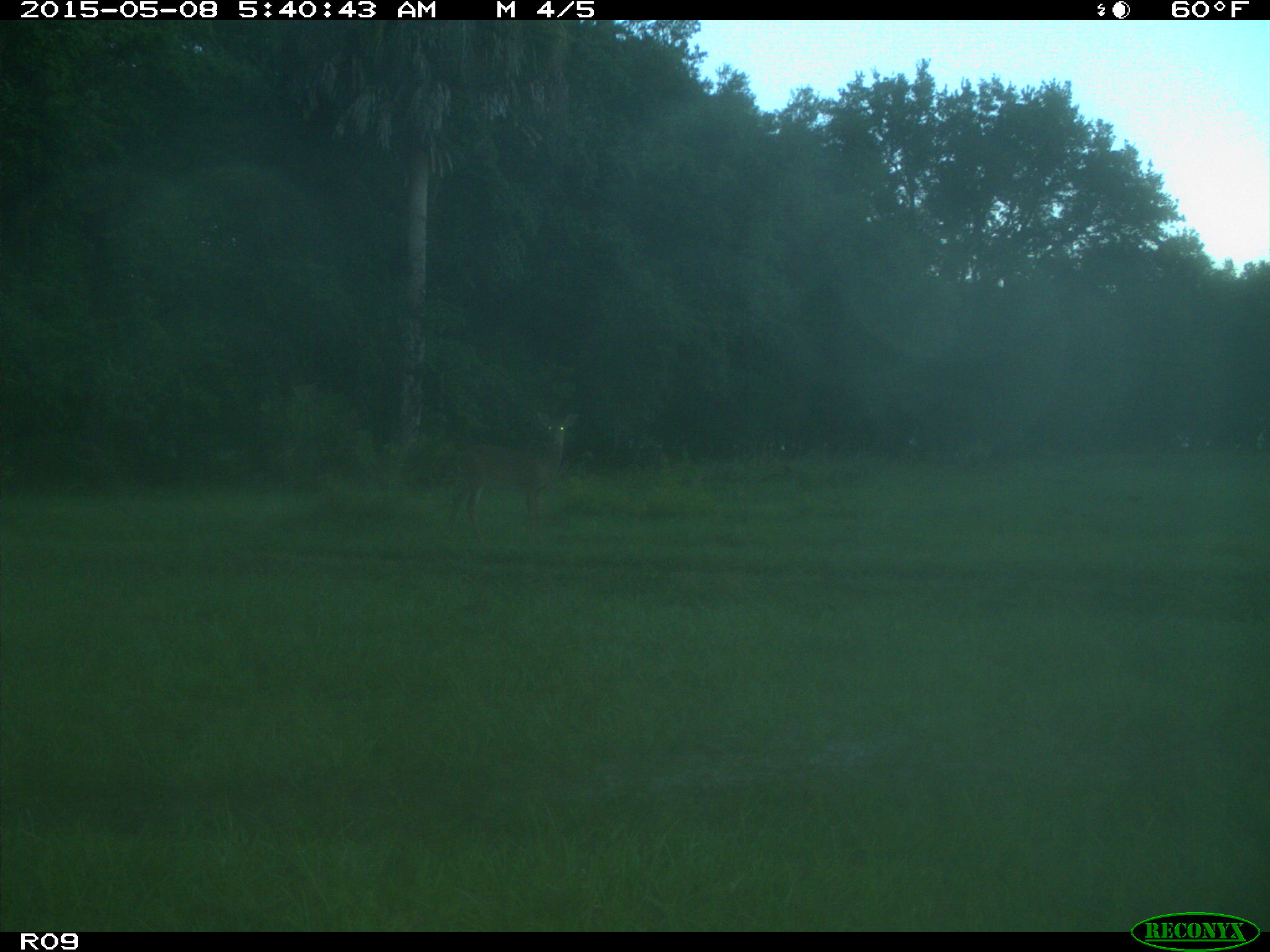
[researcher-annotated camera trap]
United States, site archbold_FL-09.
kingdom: Animalia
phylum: Chordata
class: Mammalia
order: Artiodactyla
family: Cervidae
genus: Odocoileus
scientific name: Odocoileus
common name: deer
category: unidentified deer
Unidentified deer (deer) (Odocoileus).